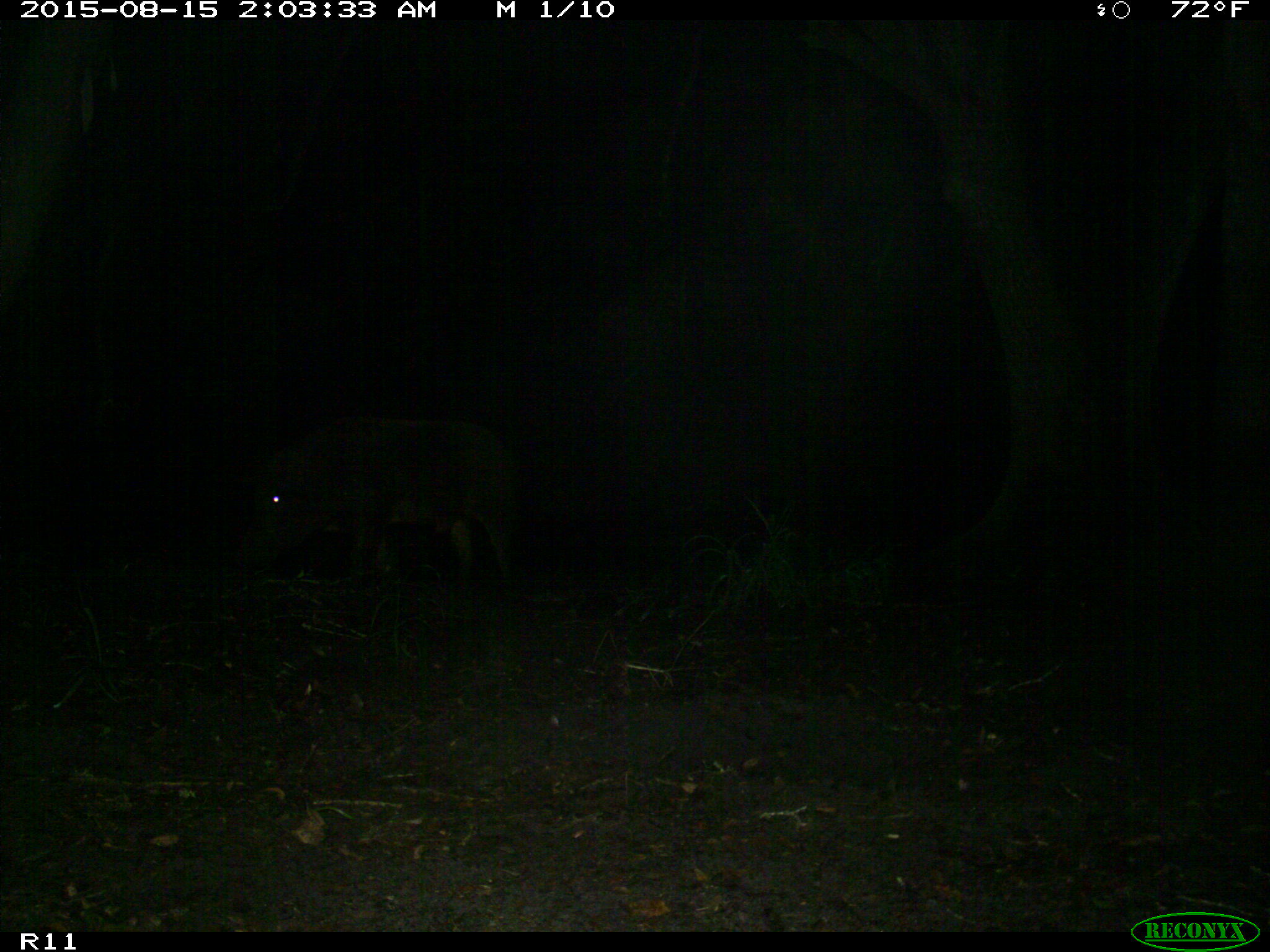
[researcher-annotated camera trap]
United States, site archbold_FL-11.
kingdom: Animalia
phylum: Chordata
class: Mammalia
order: Artiodactyla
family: Suidae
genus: Sus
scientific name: Sus scrofa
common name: wild boar